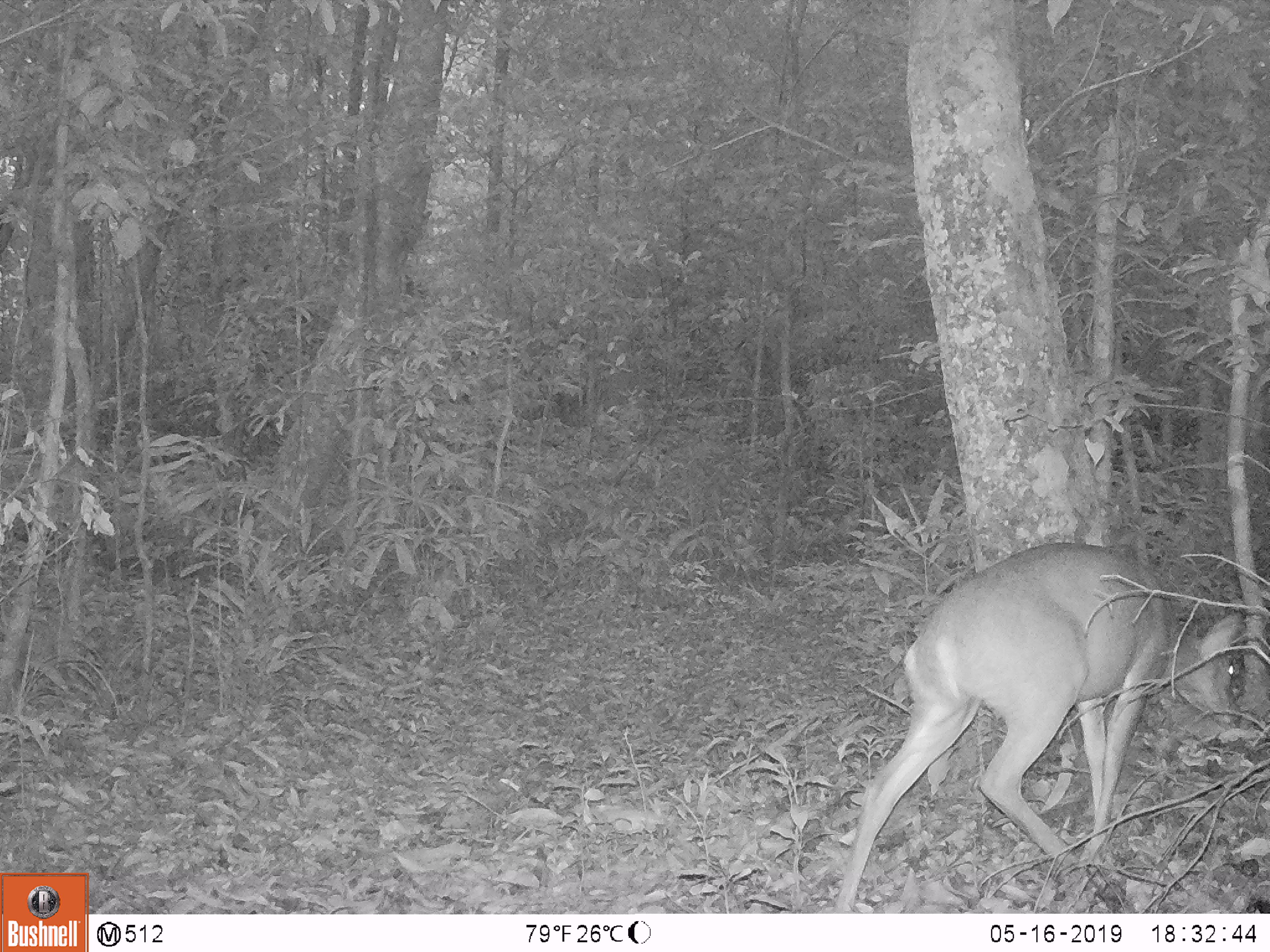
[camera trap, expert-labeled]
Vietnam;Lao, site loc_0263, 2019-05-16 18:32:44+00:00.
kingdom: Animalia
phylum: Chordata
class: Mammalia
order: Artiodactyla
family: Cervidae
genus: Muntiacus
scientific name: Muntiacus vuquangensis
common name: large-antlered muntjac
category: large antlered muntjac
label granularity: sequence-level